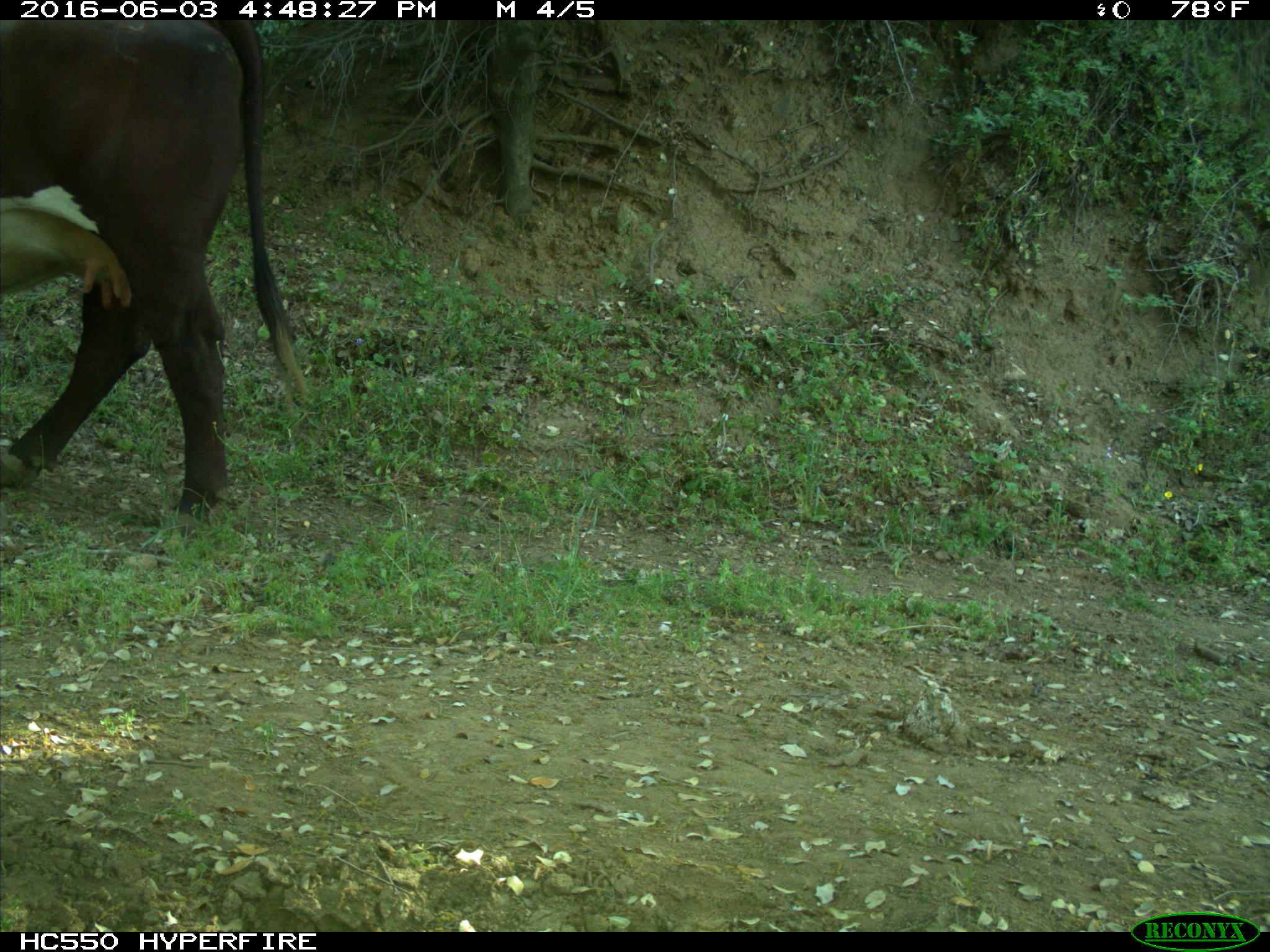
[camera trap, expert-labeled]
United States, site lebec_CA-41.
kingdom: Animalia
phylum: Chordata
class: Mammalia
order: Artiodactyla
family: Bovidae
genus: Bos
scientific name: Bos taurus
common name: domestic cow